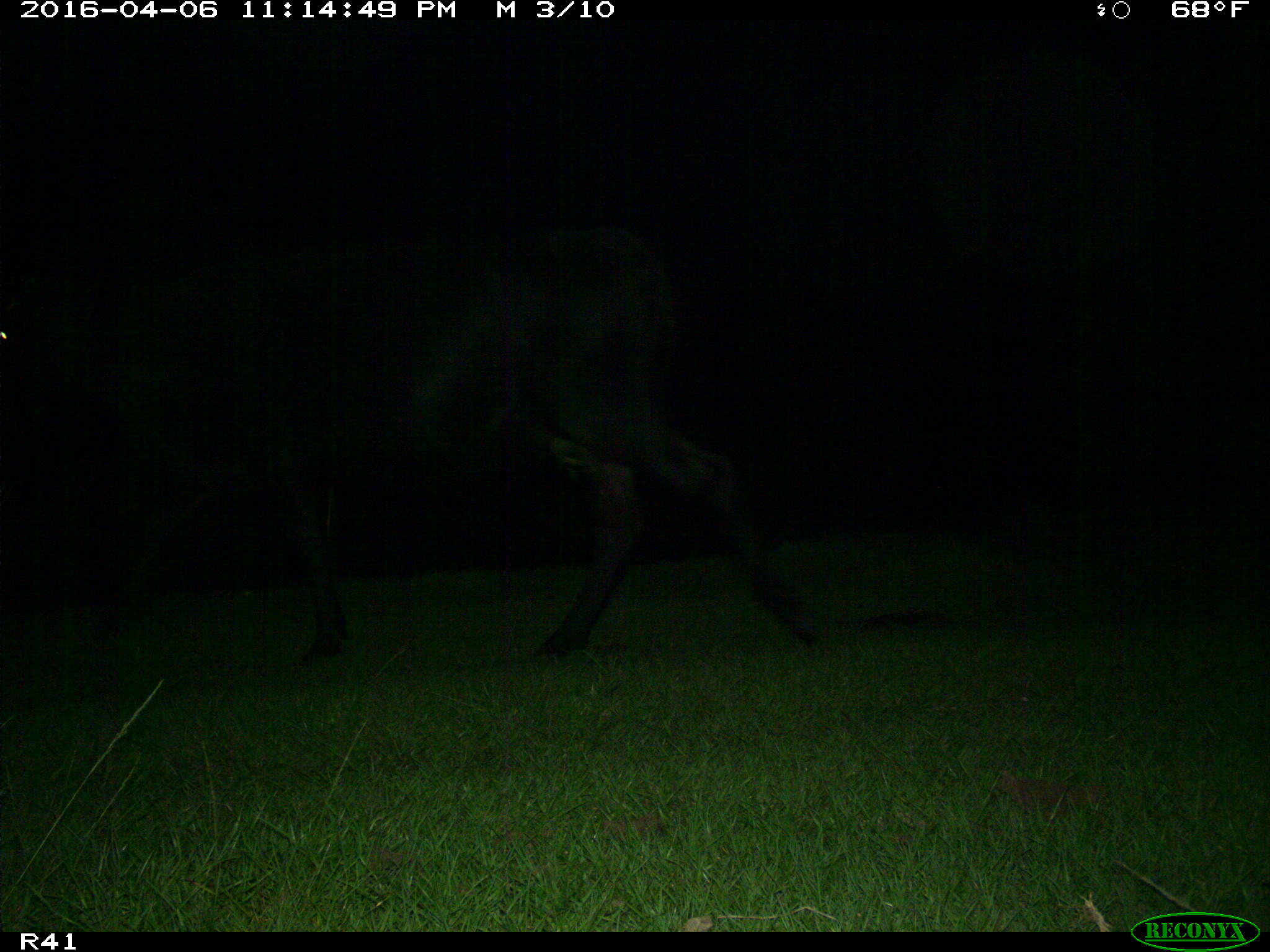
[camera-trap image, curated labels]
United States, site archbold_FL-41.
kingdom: Animalia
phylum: Chordata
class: Mammalia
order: Artiodactyla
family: Bovidae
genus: Bos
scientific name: Bos taurus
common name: domestic cow